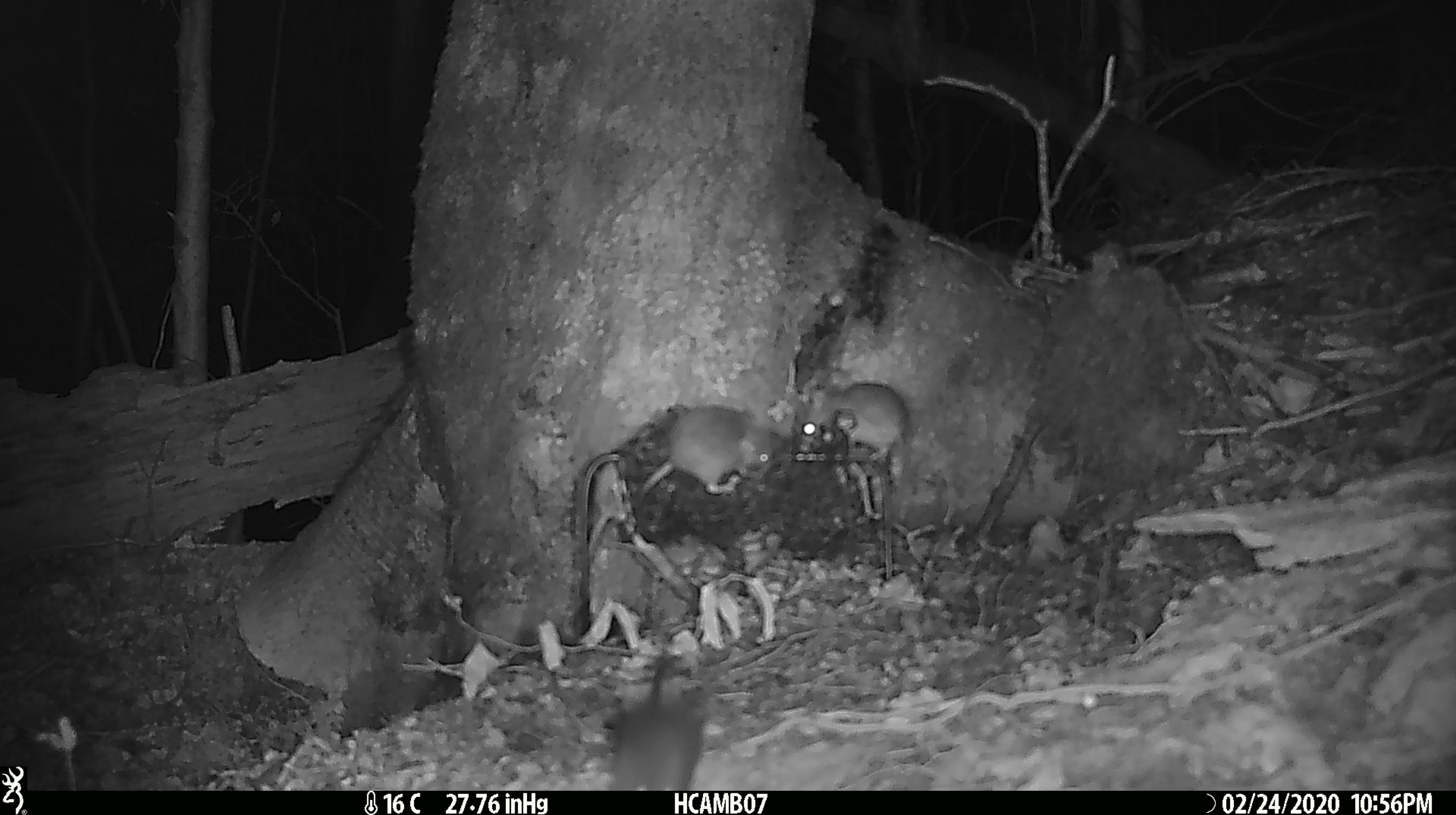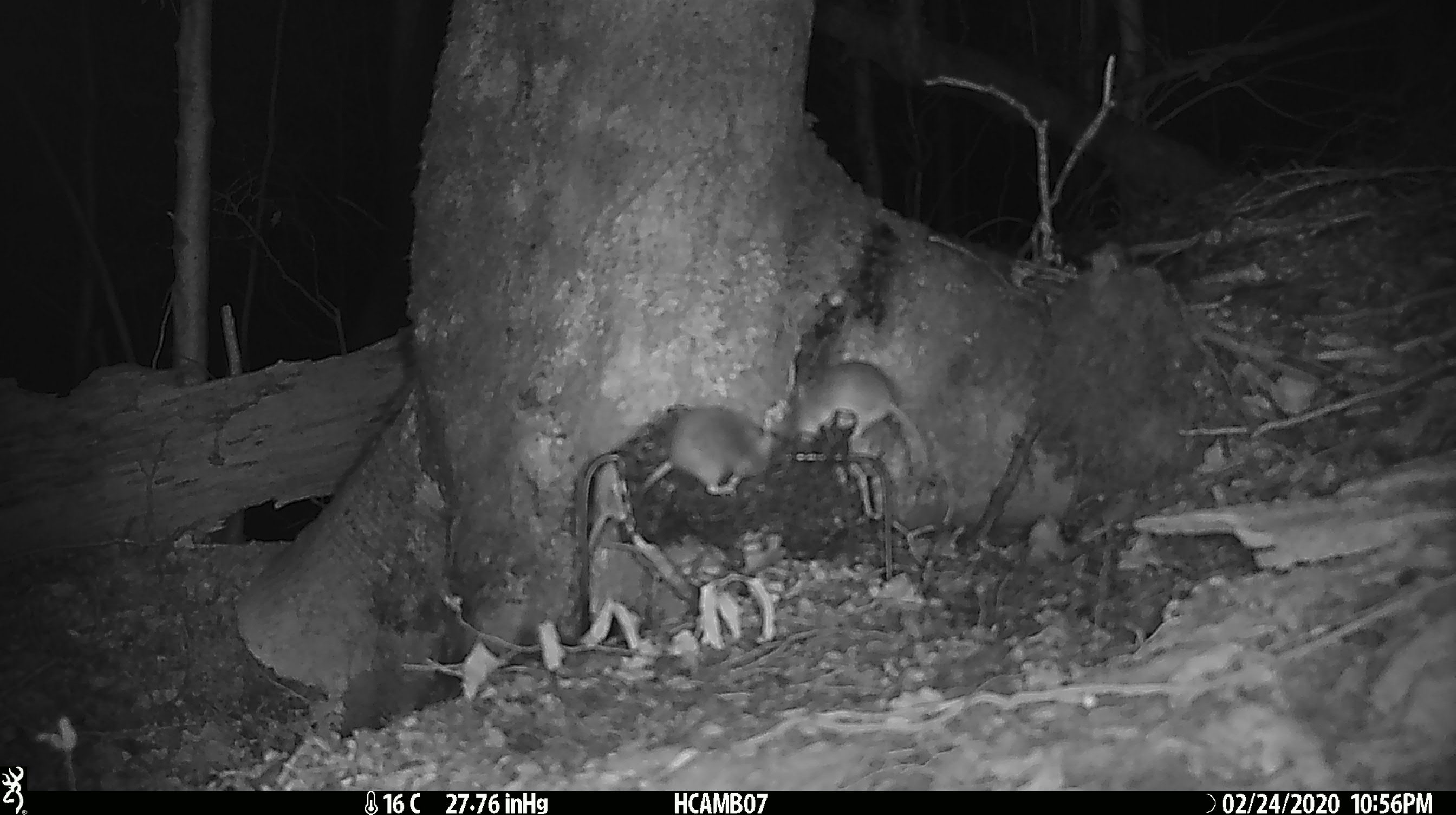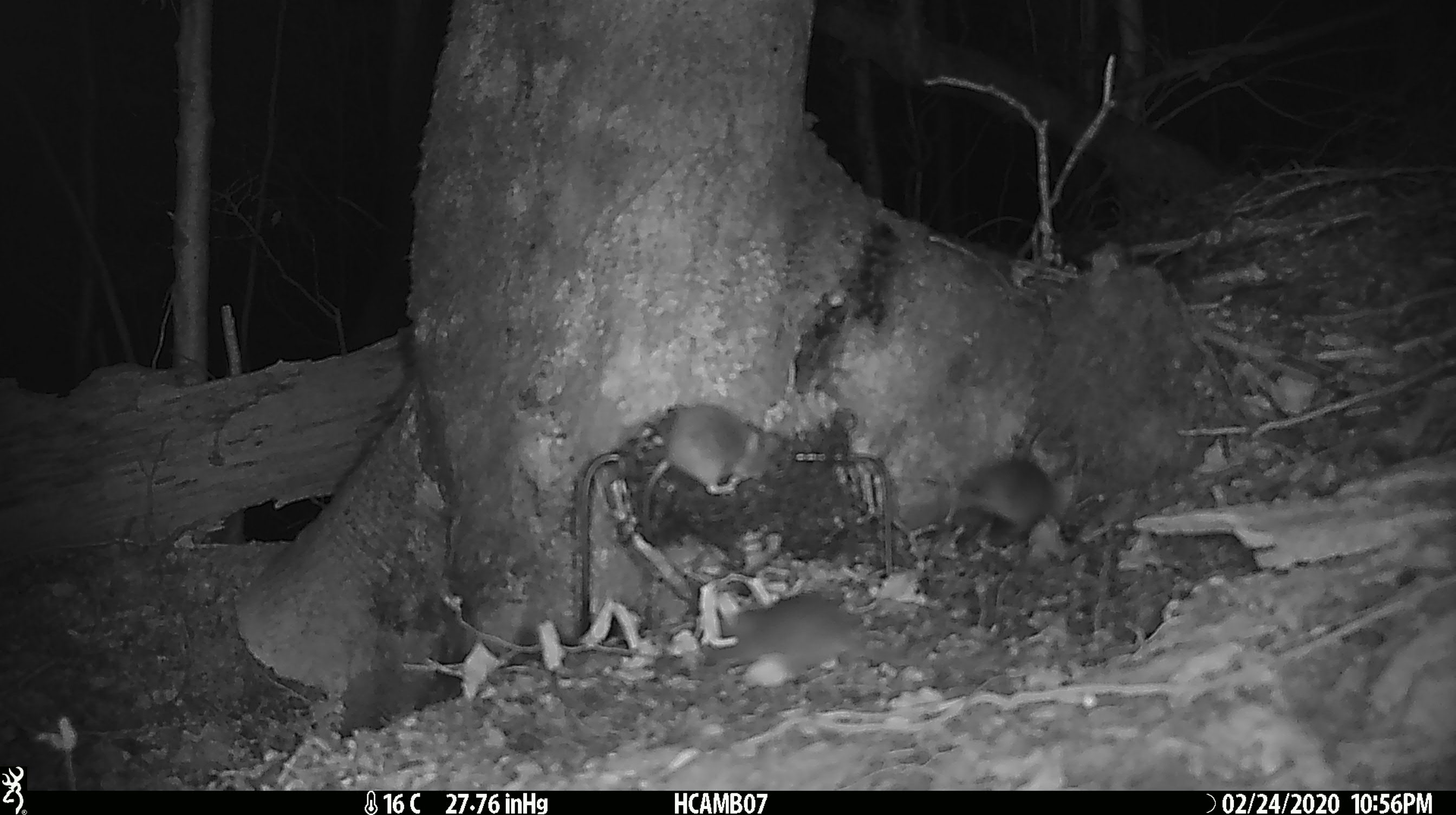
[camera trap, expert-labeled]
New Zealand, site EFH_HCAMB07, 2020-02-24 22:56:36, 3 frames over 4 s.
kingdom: Animalia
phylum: Chordata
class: Mammalia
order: Rodentia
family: Muridae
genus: Mus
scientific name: Mus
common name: mouse